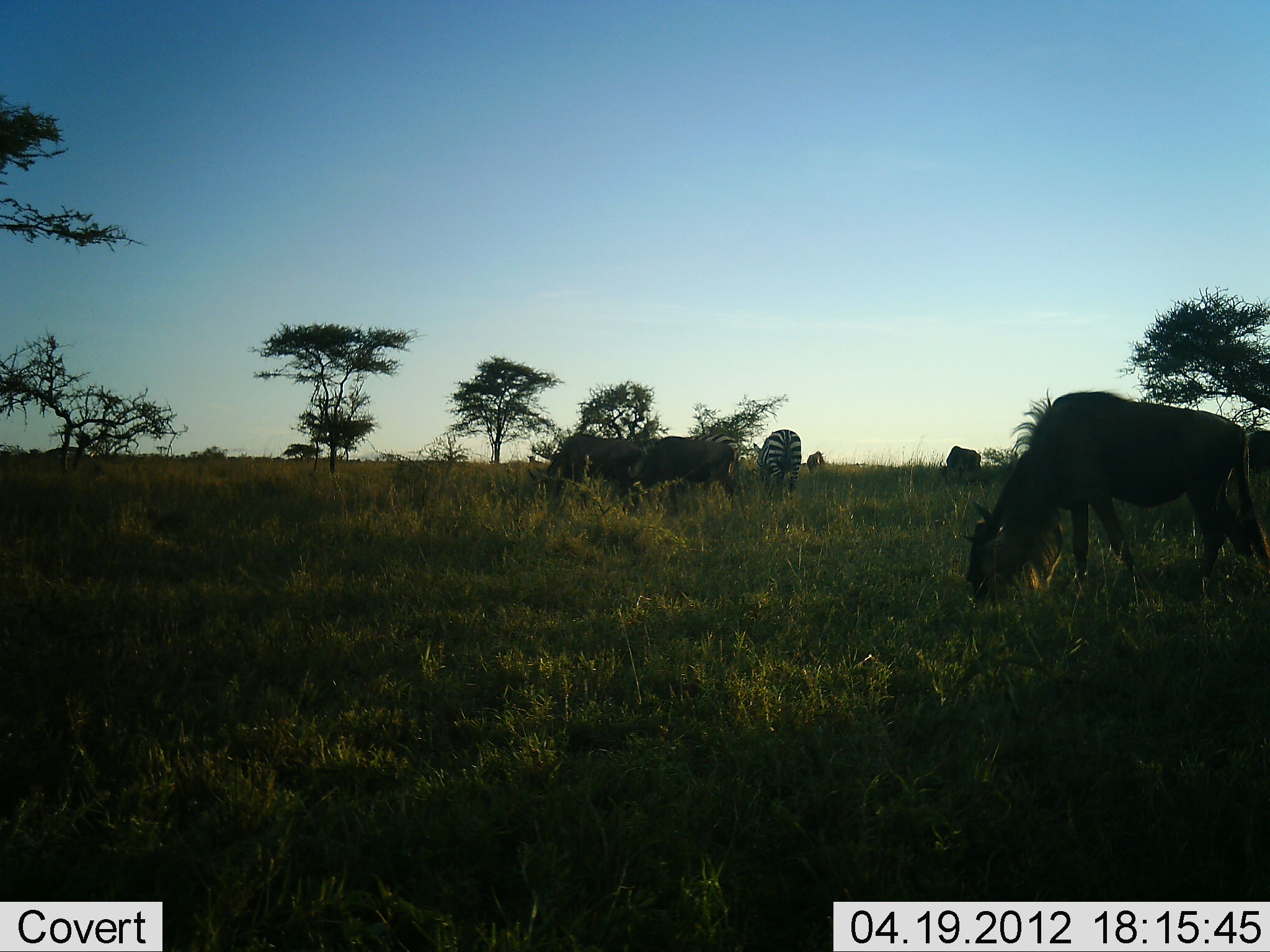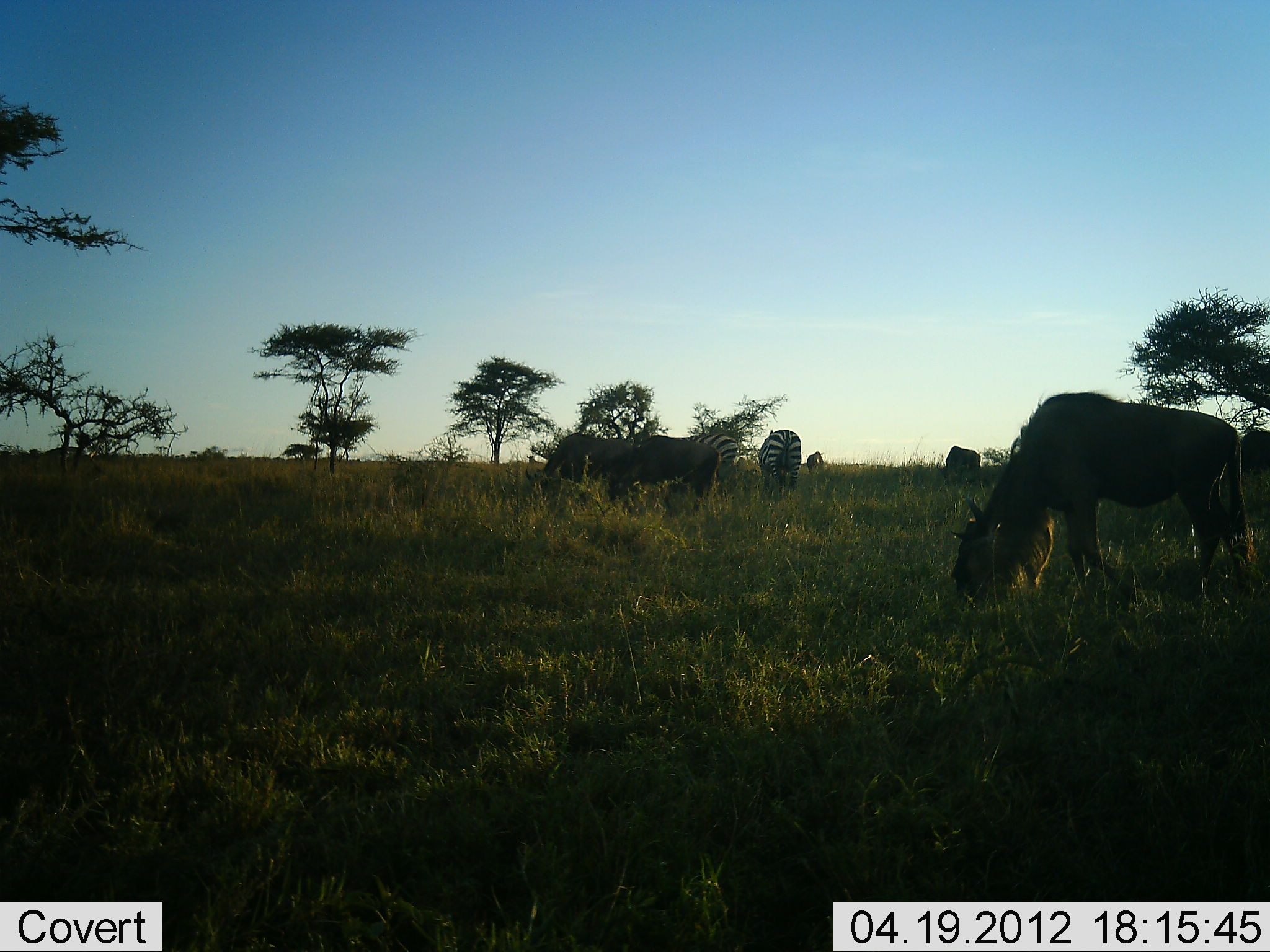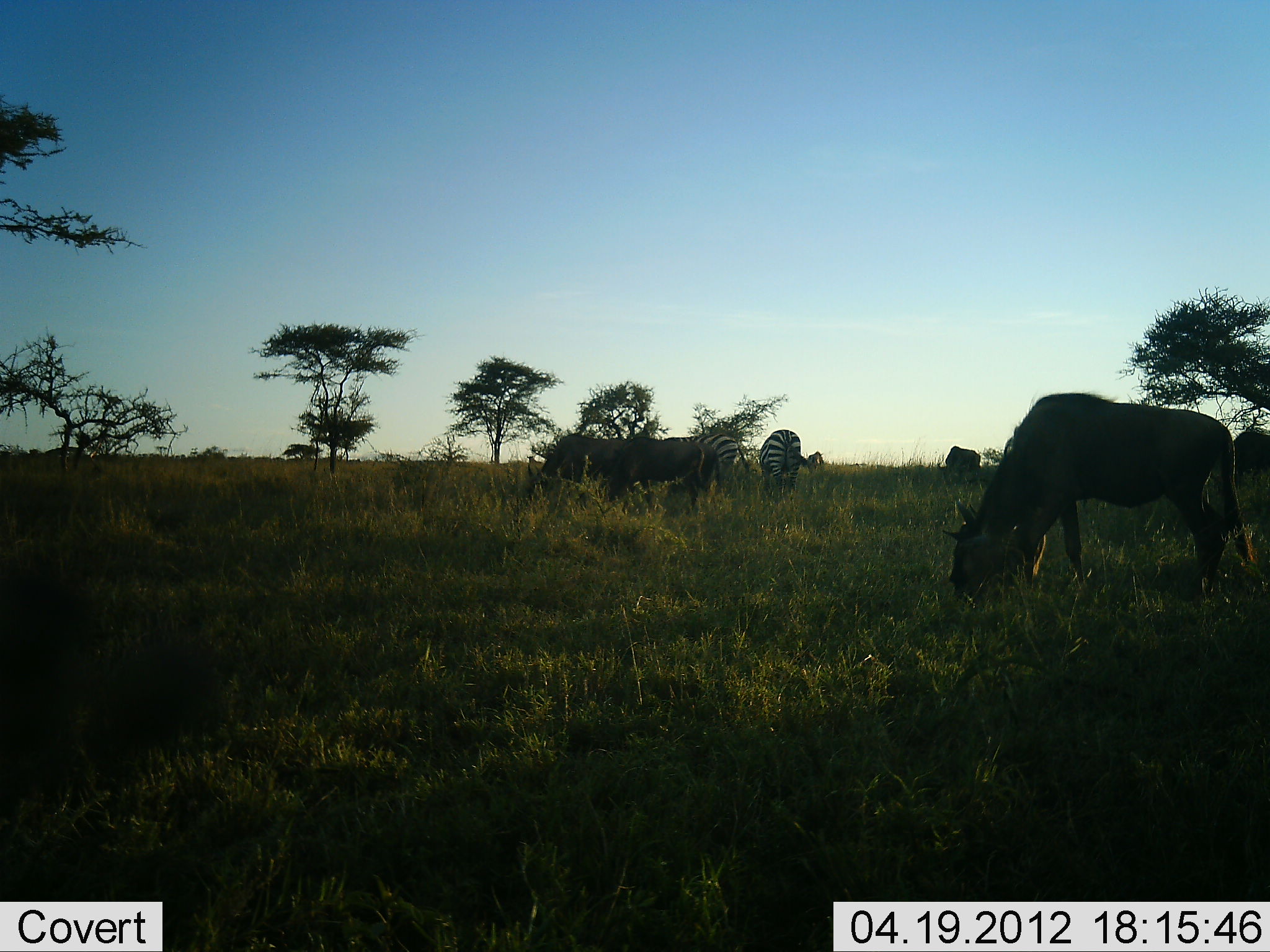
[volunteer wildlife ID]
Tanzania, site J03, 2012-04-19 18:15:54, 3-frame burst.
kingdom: Animalia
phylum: Chordata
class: Mammalia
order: Artiodactyla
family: Bovidae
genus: Connochaetes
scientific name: Connochaetes taurinus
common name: blue wildebeest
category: wildebeest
Wildebeest (blue wildebeest) (Connochaetes taurinus), count 4. Behavior (volunteer vote fractions): standing 8%, resting 0%, moving 8%, interacting 0%. Young present (vote fraction): 0%. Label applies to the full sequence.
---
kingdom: Animalia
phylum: Chordata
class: Mammalia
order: Perissodactyla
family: Equidae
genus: Equus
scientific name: Equus quagga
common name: plains zebra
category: zebra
Zebra (plains zebra) (Equus quagga), count 2. Behavior (volunteer vote fractions): standing 8%, resting 0%, moving 8%, interacting 0%. Young present (vote fraction): 0%. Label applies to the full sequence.